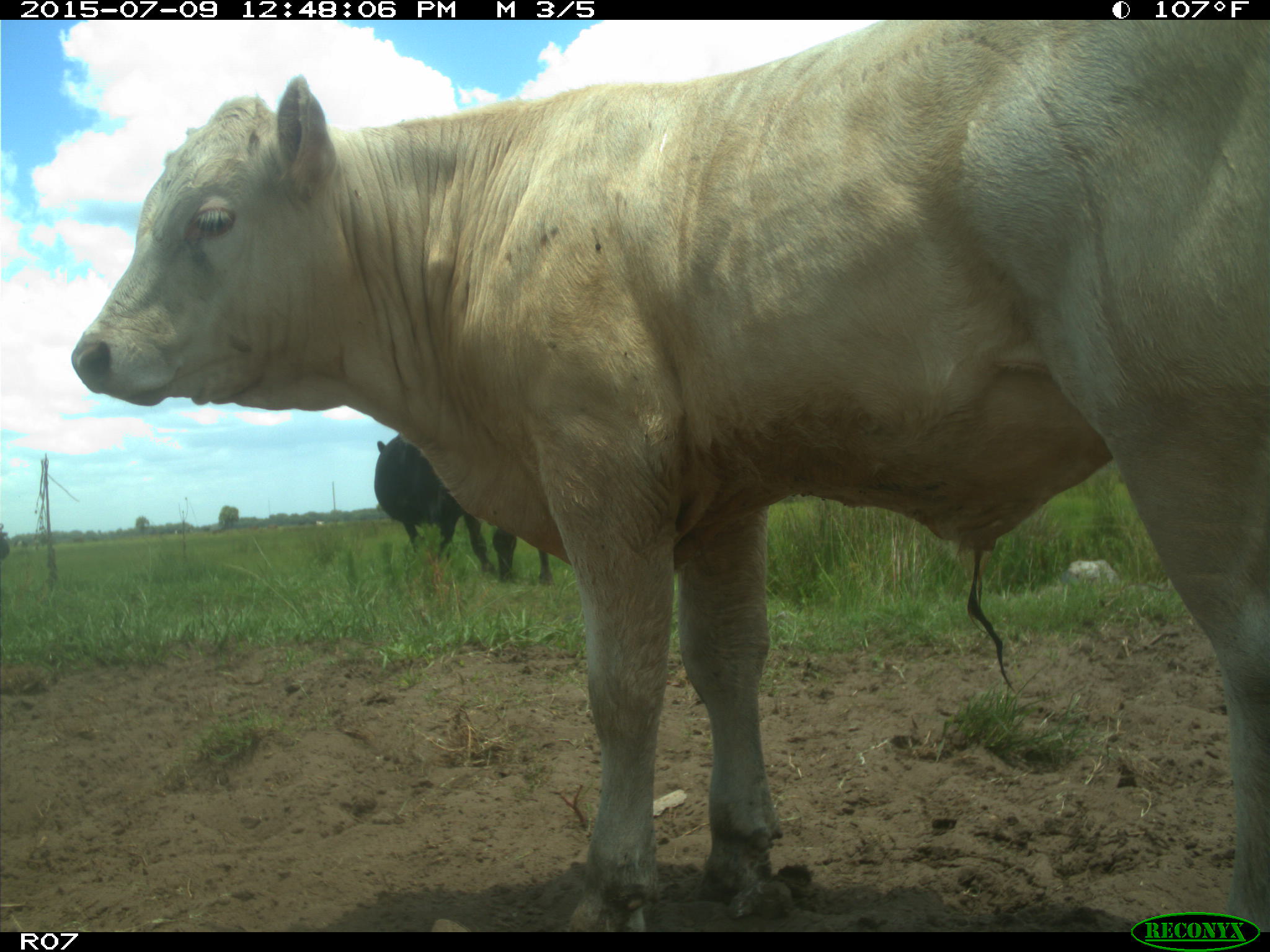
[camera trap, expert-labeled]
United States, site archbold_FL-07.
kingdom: Animalia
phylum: Chordata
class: Mammalia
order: Artiodactyla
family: Bovidae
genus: Bos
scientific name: Bos taurus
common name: domestic cow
Bos taurus (domestic cow).